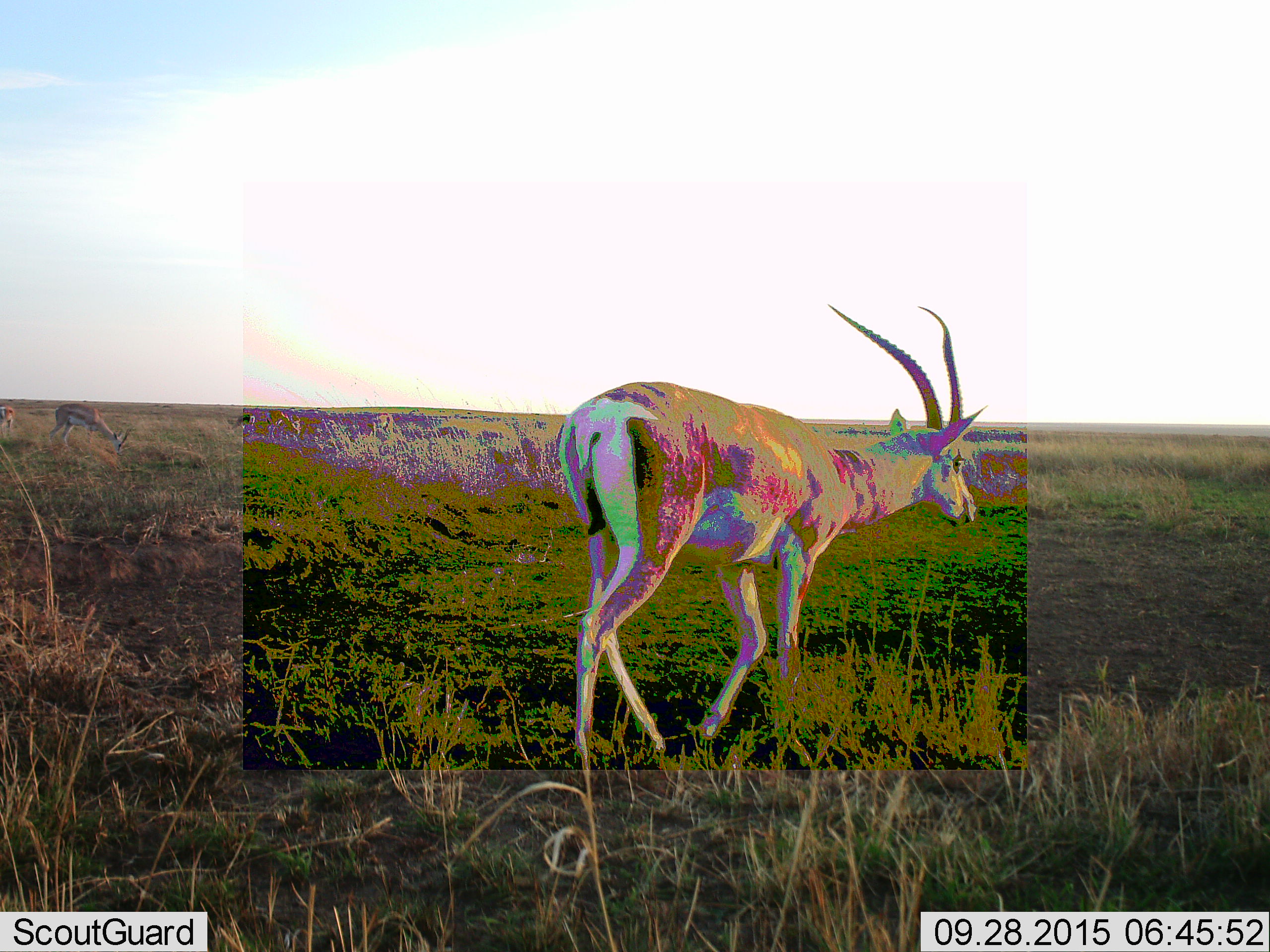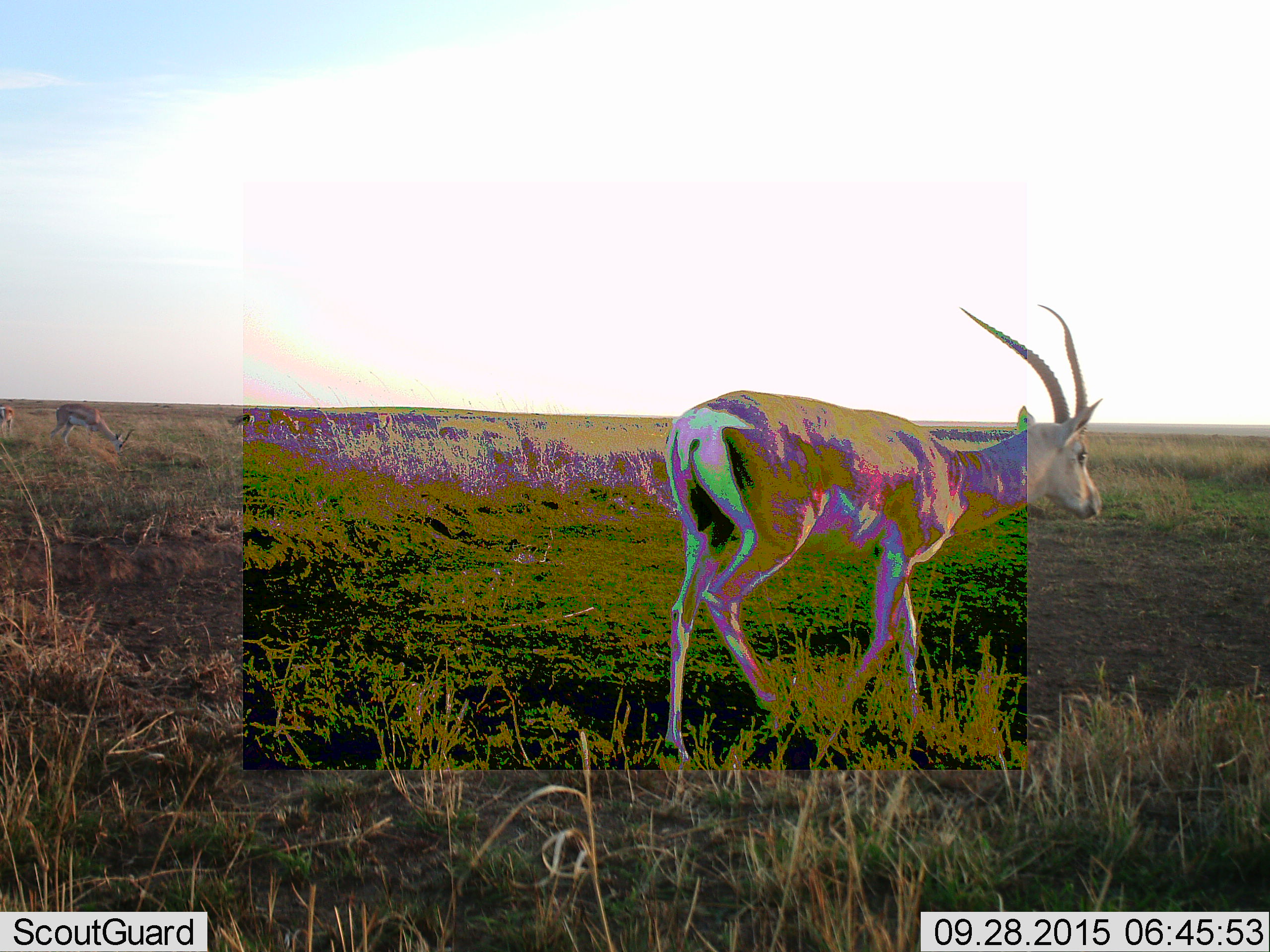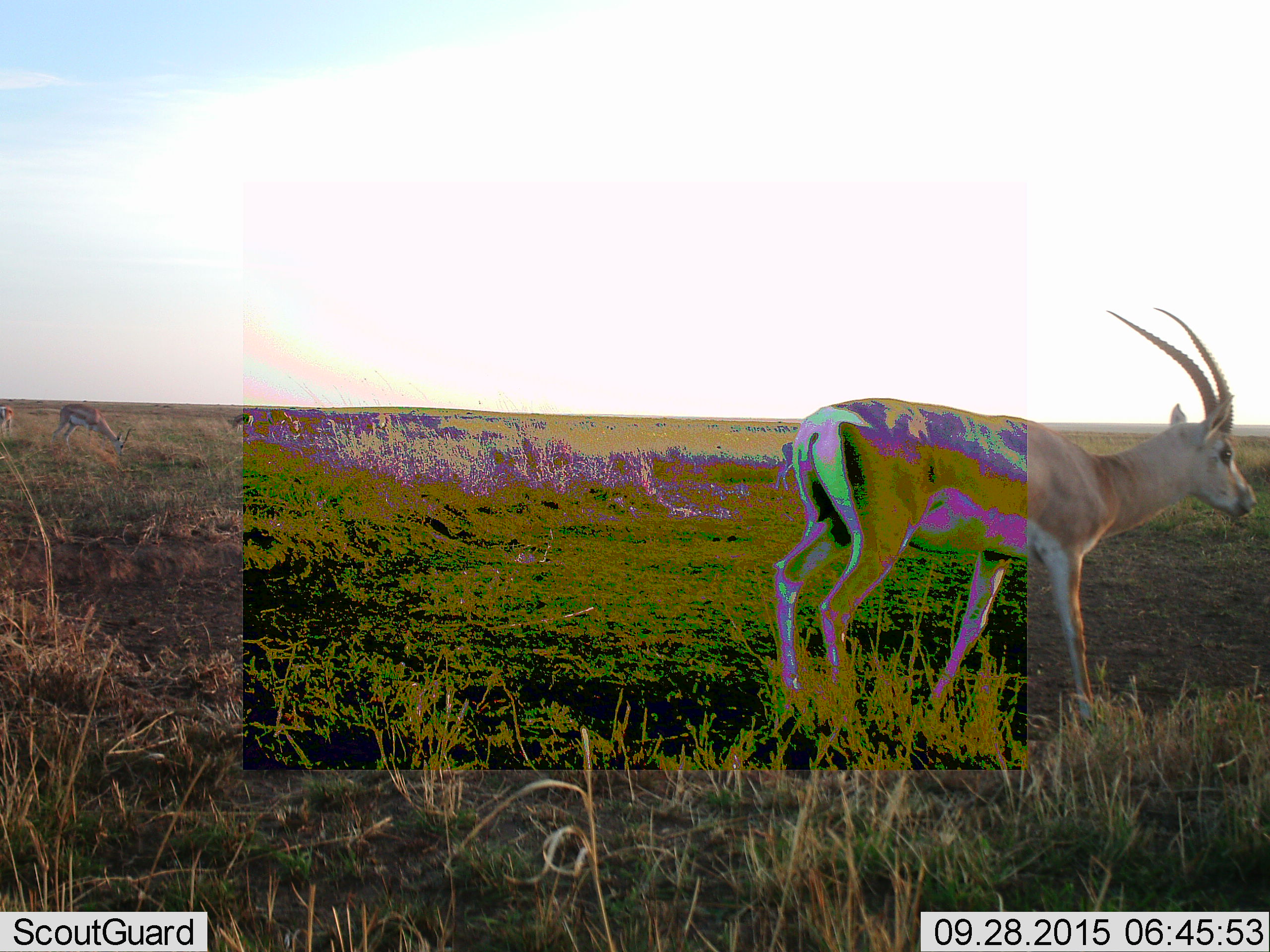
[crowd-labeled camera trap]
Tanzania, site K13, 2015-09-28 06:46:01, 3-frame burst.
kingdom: Animalia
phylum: Chordata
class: Mammalia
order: Artiodactyla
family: Bovidae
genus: Nanger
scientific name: Nanger granti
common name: grant's gazelle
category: gazellegrants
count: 1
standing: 12%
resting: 0%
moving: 75%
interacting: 0%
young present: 12%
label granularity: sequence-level